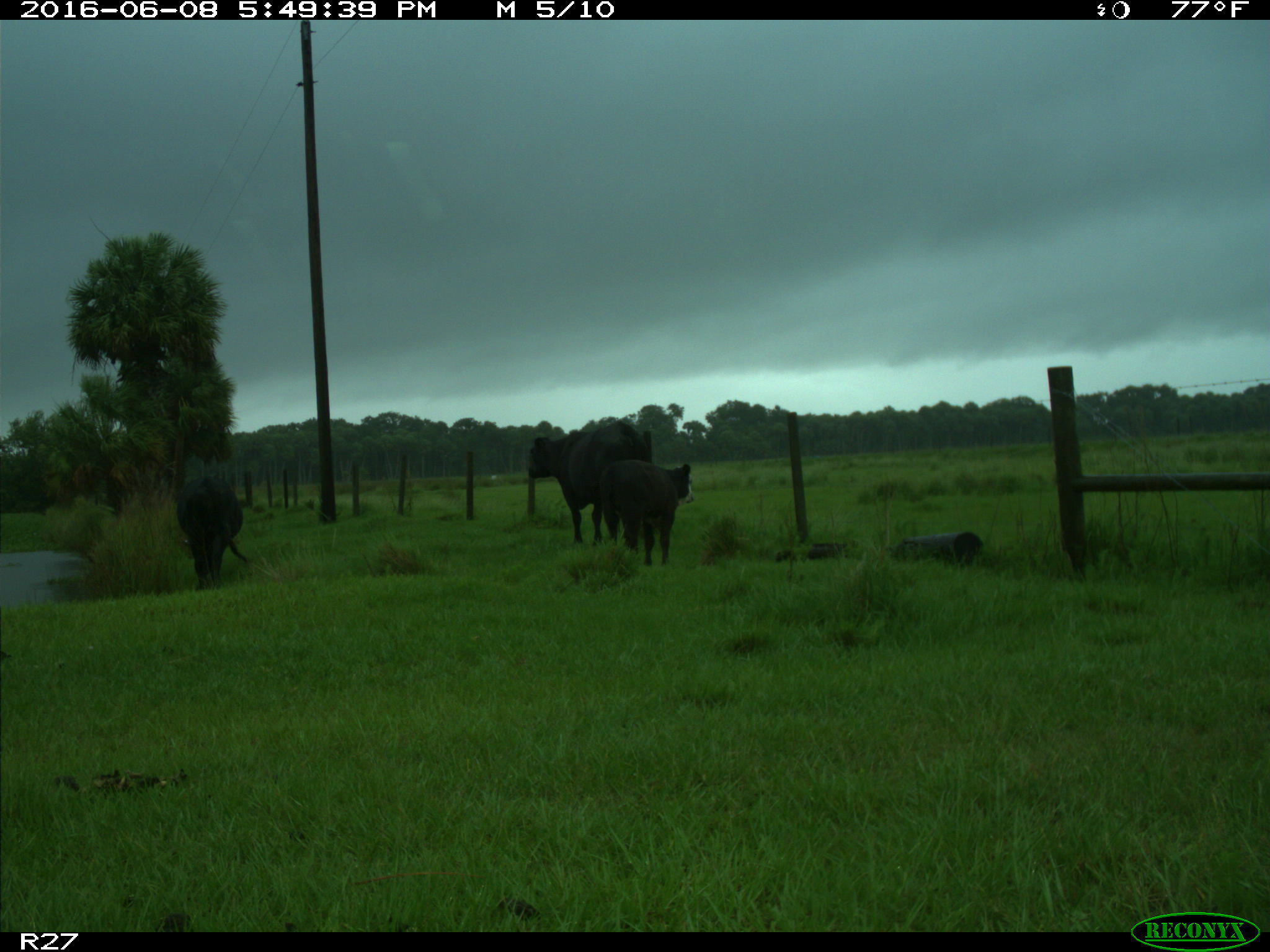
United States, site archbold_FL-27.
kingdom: Animalia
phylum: Chordata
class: Mammalia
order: Artiodactyla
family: Bovidae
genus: Bos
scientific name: Bos taurus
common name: domestic cow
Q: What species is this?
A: Bos taurus (domestic cow).